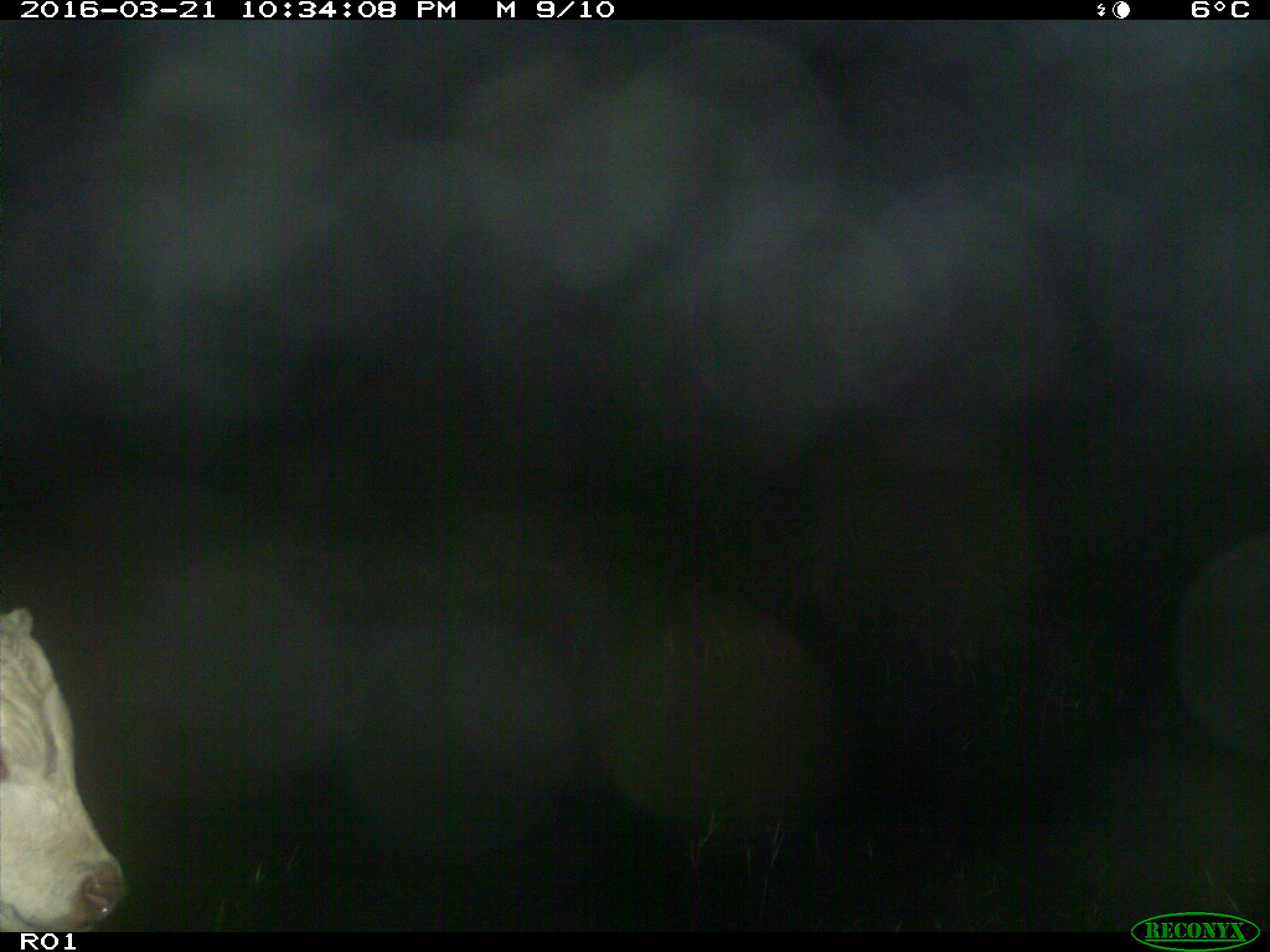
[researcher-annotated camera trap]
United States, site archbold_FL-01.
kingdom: Animalia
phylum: Chordata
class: Mammalia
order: Artiodactyla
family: Bovidae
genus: Bos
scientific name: Bos taurus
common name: domestic cow